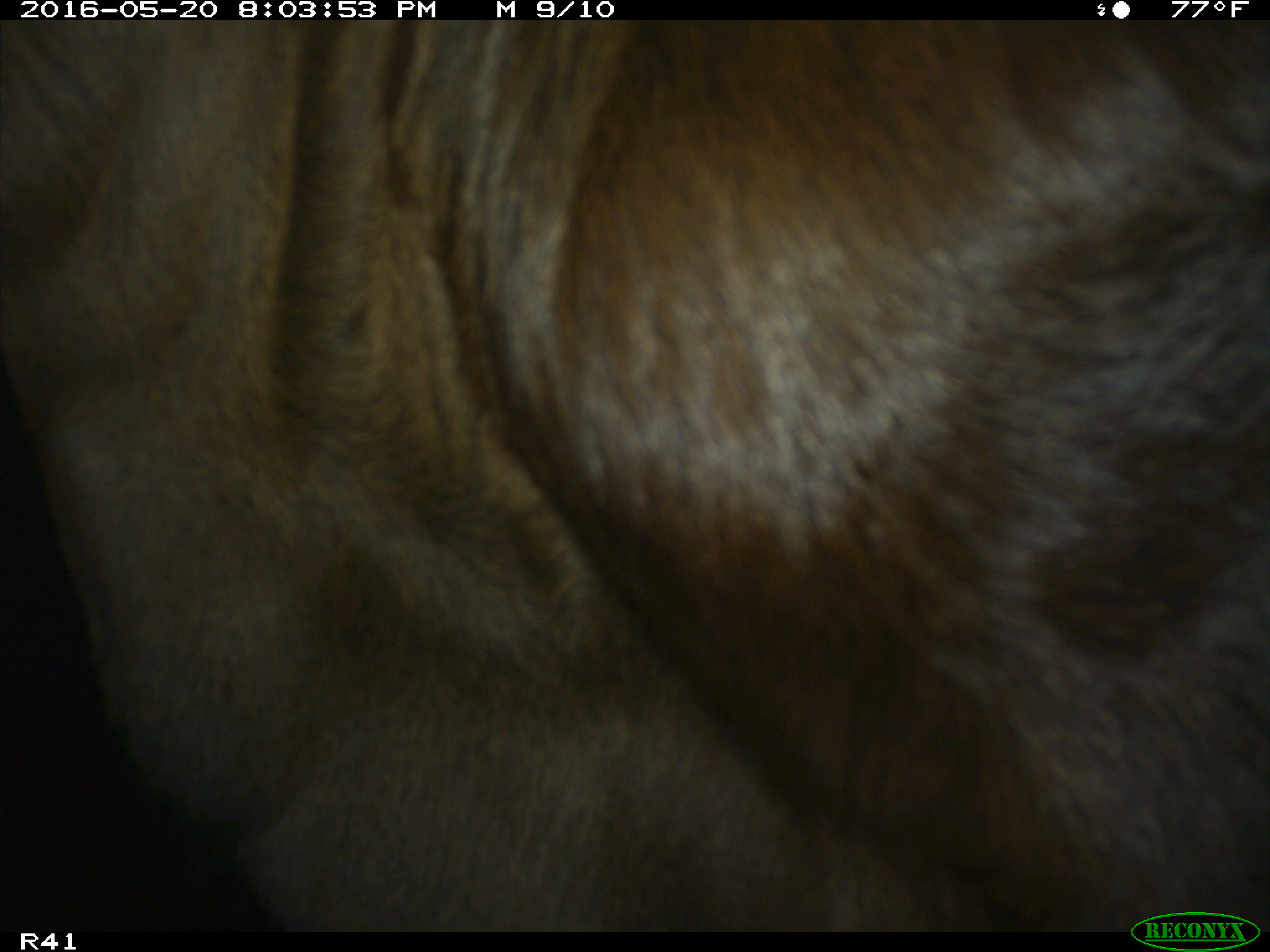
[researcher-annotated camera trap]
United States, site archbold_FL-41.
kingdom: Animalia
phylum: Chordata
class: Mammalia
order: Artiodactyla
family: Bovidae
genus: Bos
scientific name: Bos taurus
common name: domestic cow